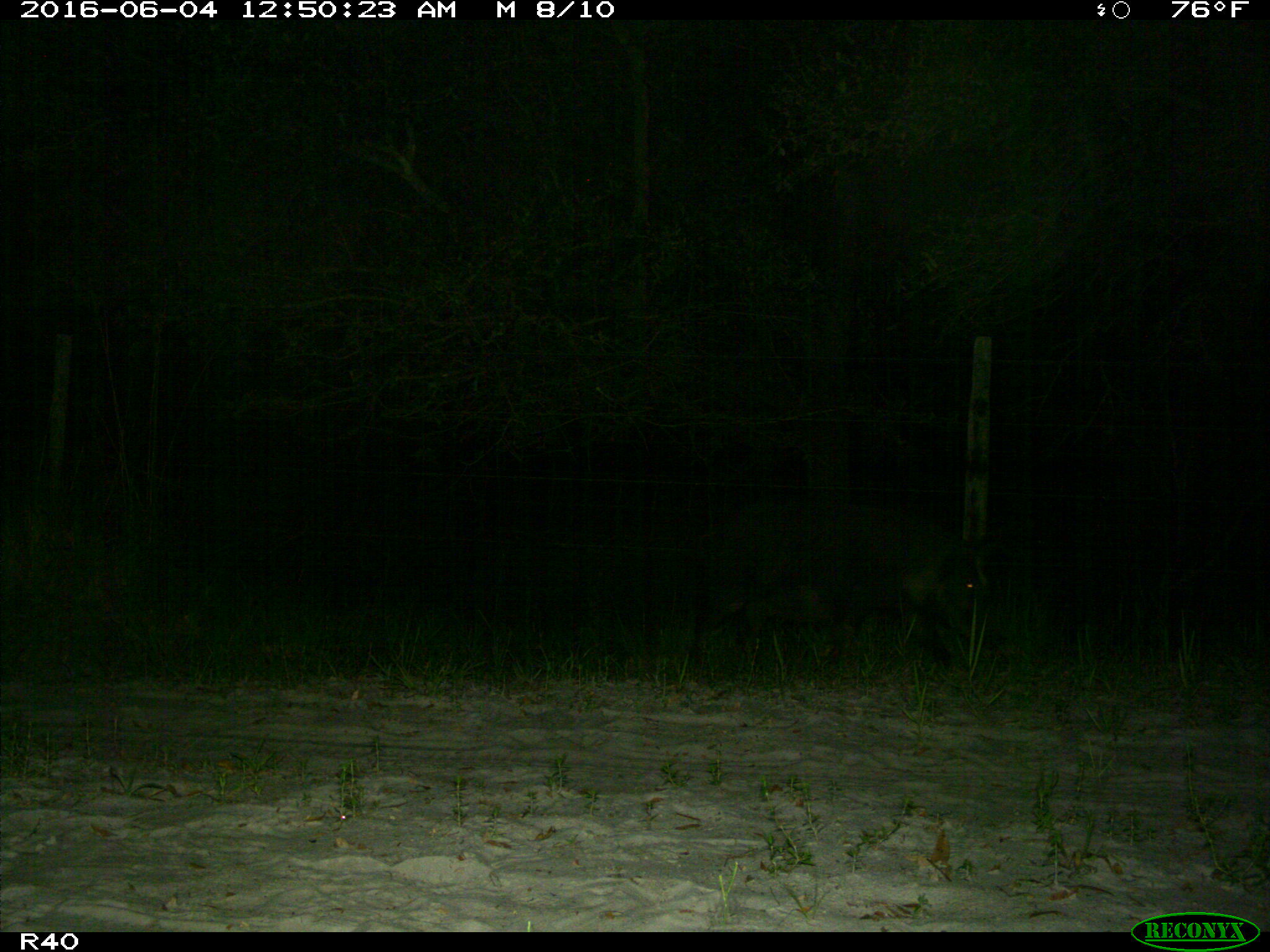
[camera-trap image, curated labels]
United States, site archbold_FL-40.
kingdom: Animalia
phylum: Chordata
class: Mammalia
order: Artiodactyla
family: Suidae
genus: Sus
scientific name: Sus scrofa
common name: wild boar